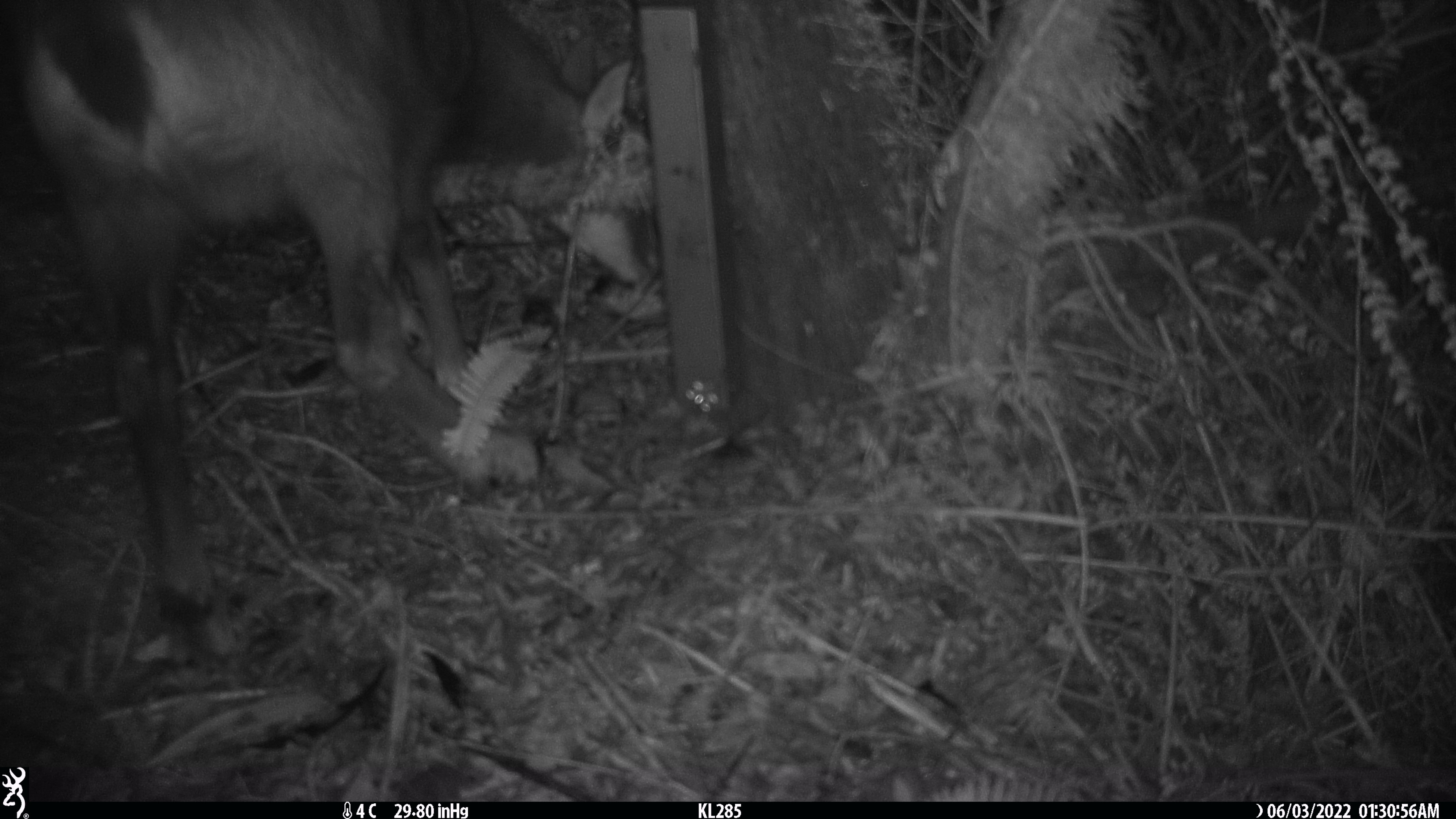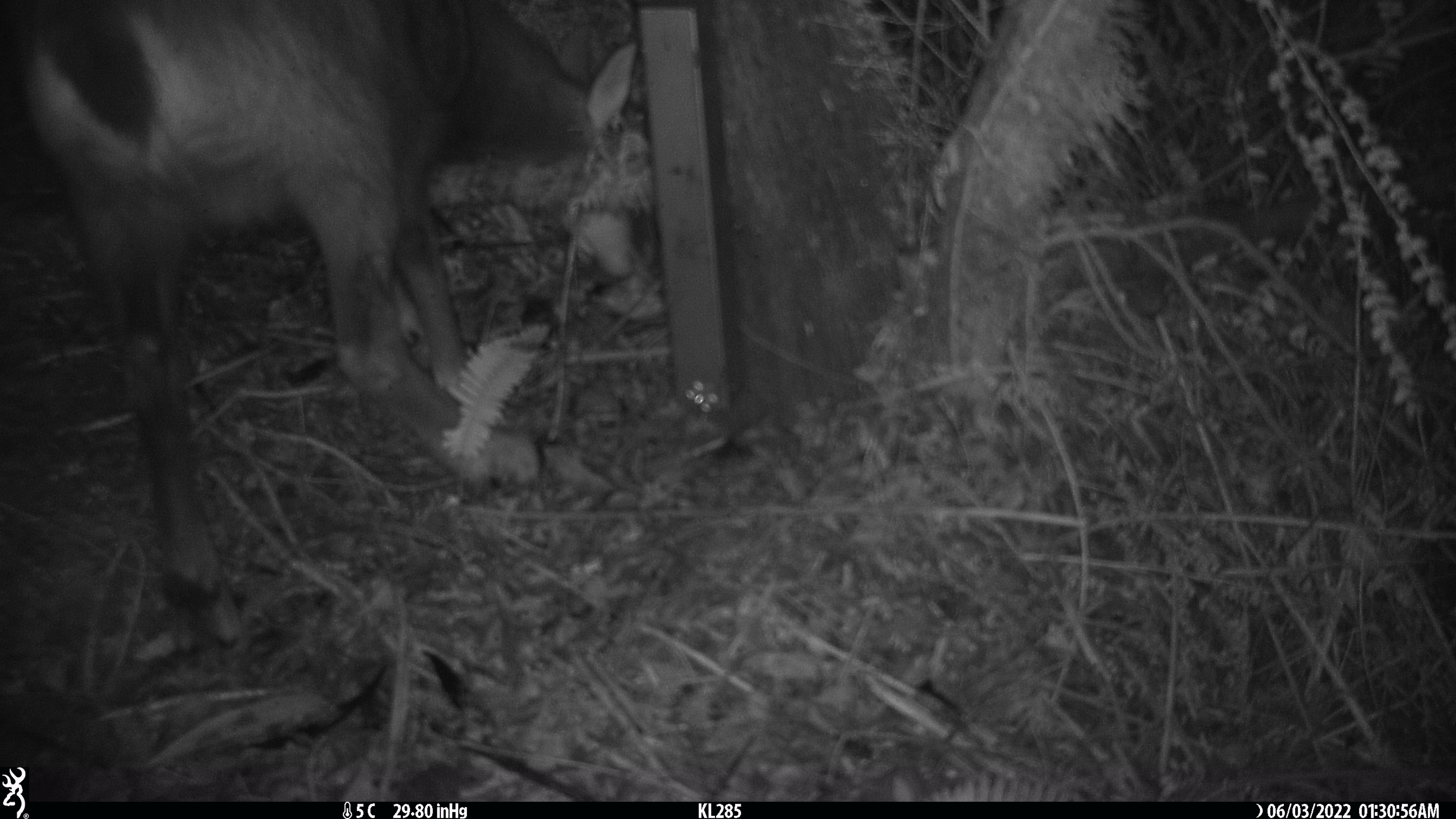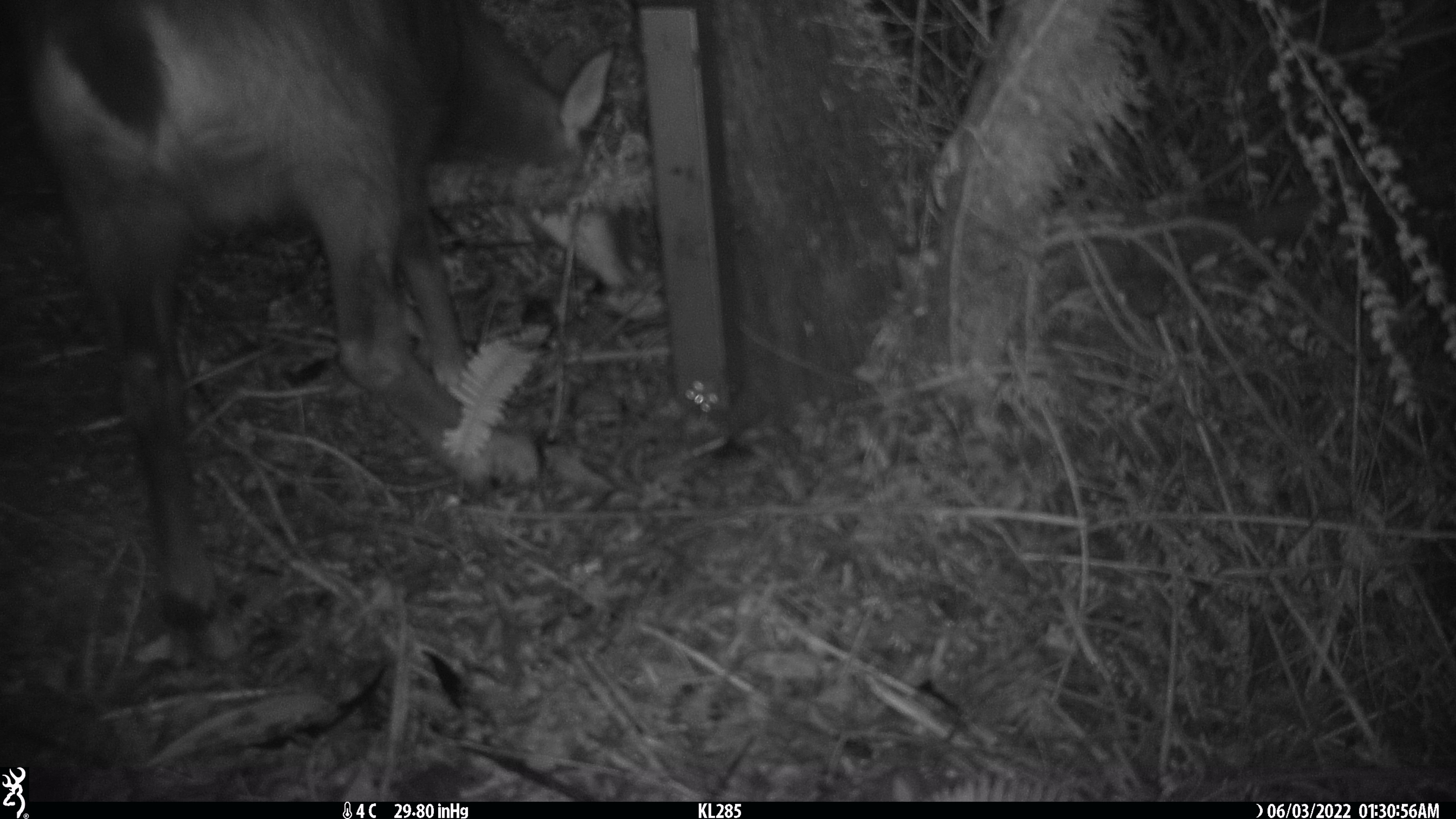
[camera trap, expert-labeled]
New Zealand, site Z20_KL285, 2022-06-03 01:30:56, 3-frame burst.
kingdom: Animalia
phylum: Chordata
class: Mammalia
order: Artiodactyla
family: Bovidae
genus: Rupicapra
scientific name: Rupicapra rupicapra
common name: alpine chamois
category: chamois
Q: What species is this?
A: Chamois (alpine chamois) (Rupicapra rupicapra).